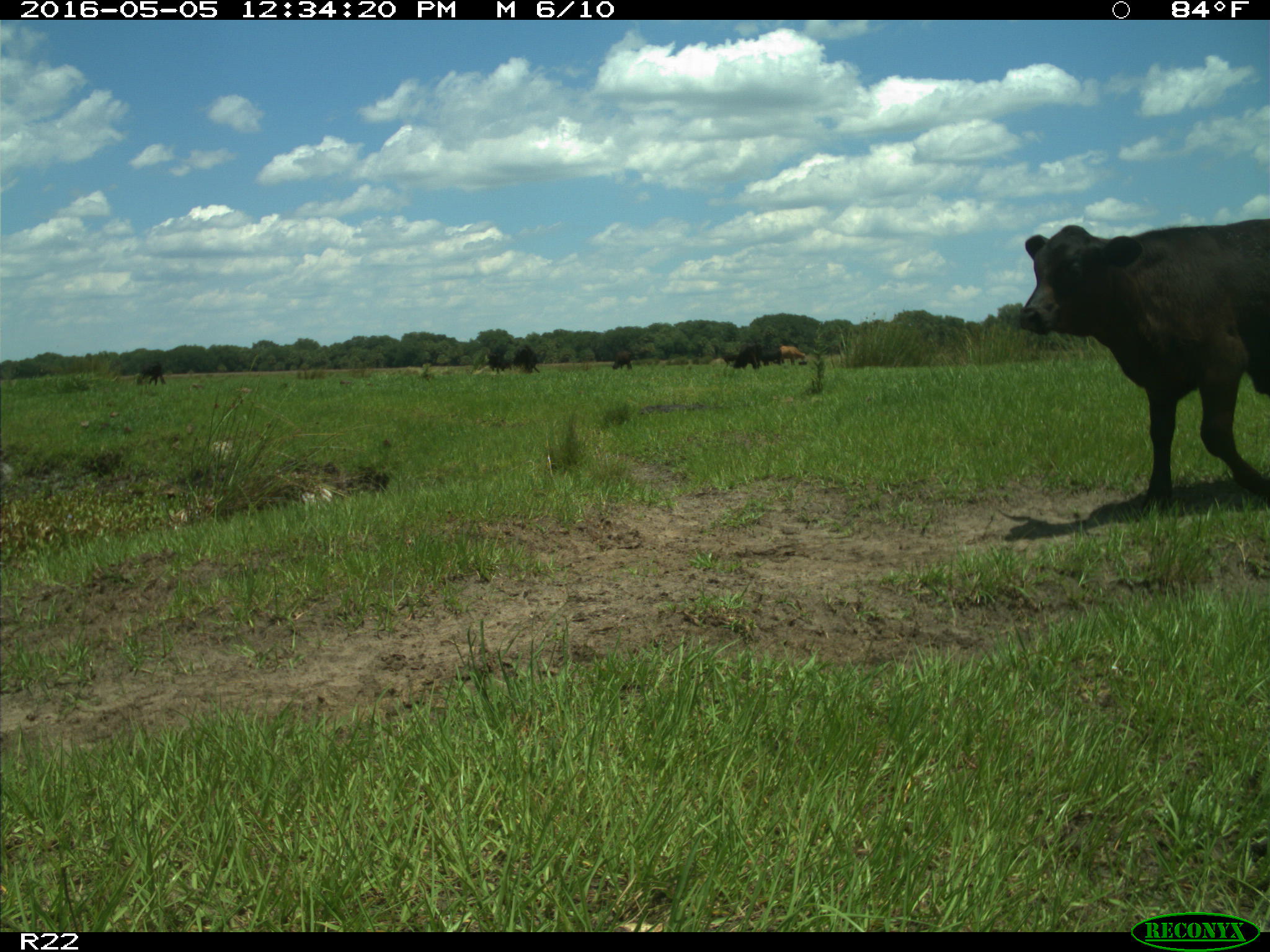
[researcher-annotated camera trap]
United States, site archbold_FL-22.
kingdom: Animalia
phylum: Chordata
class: Mammalia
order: Artiodactyla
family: Bovidae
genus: Bos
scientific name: Bos taurus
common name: domestic cow